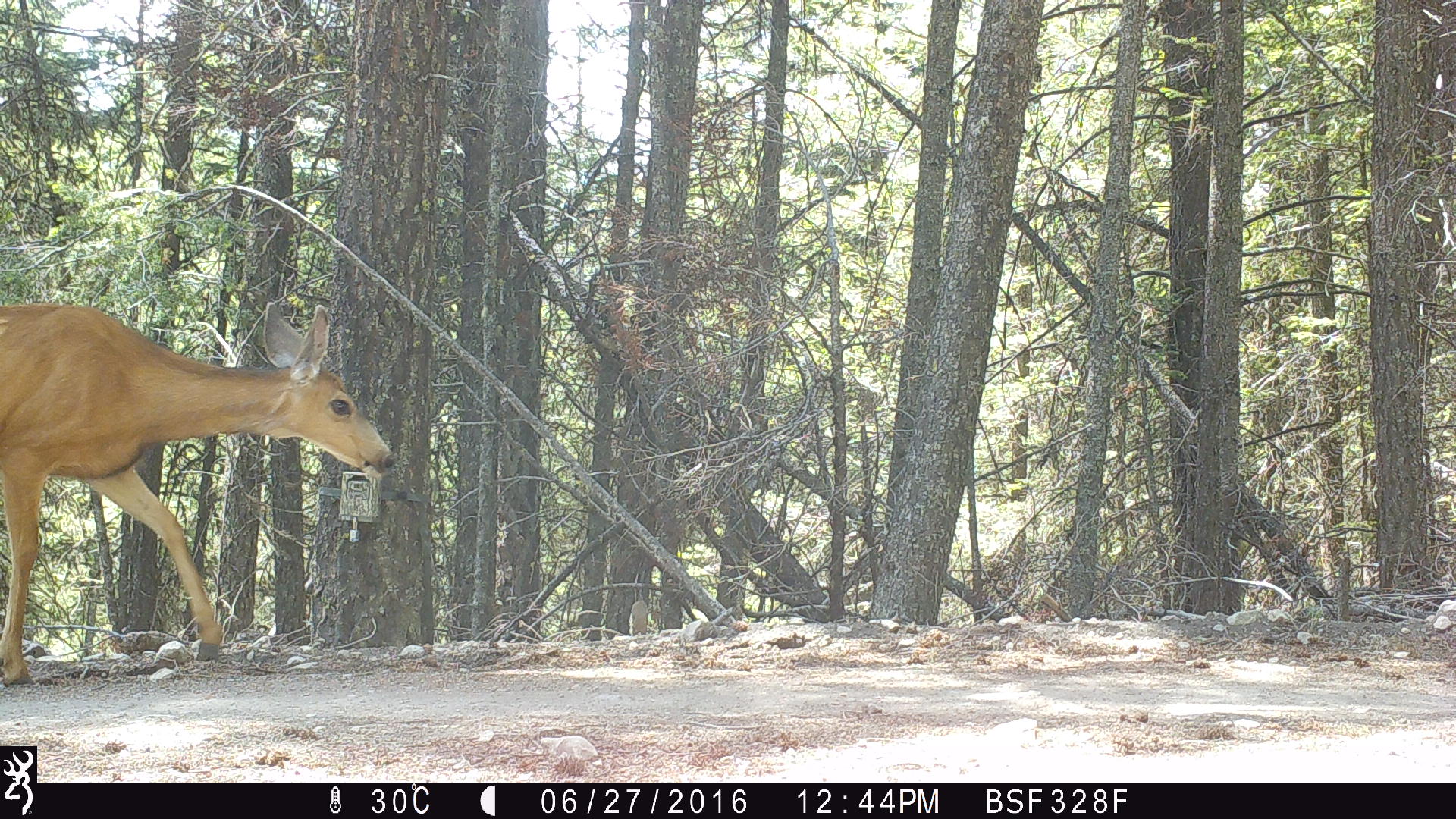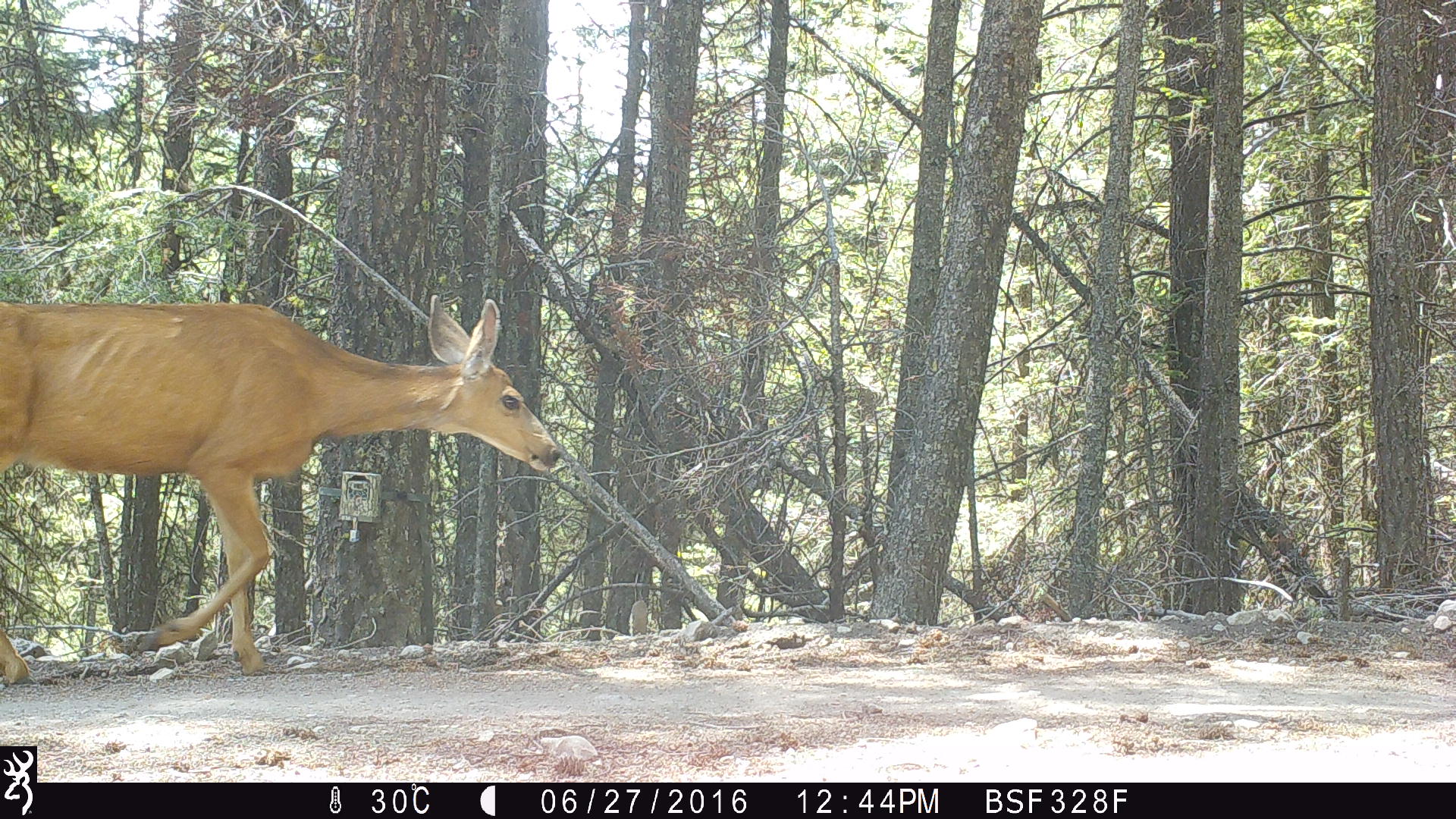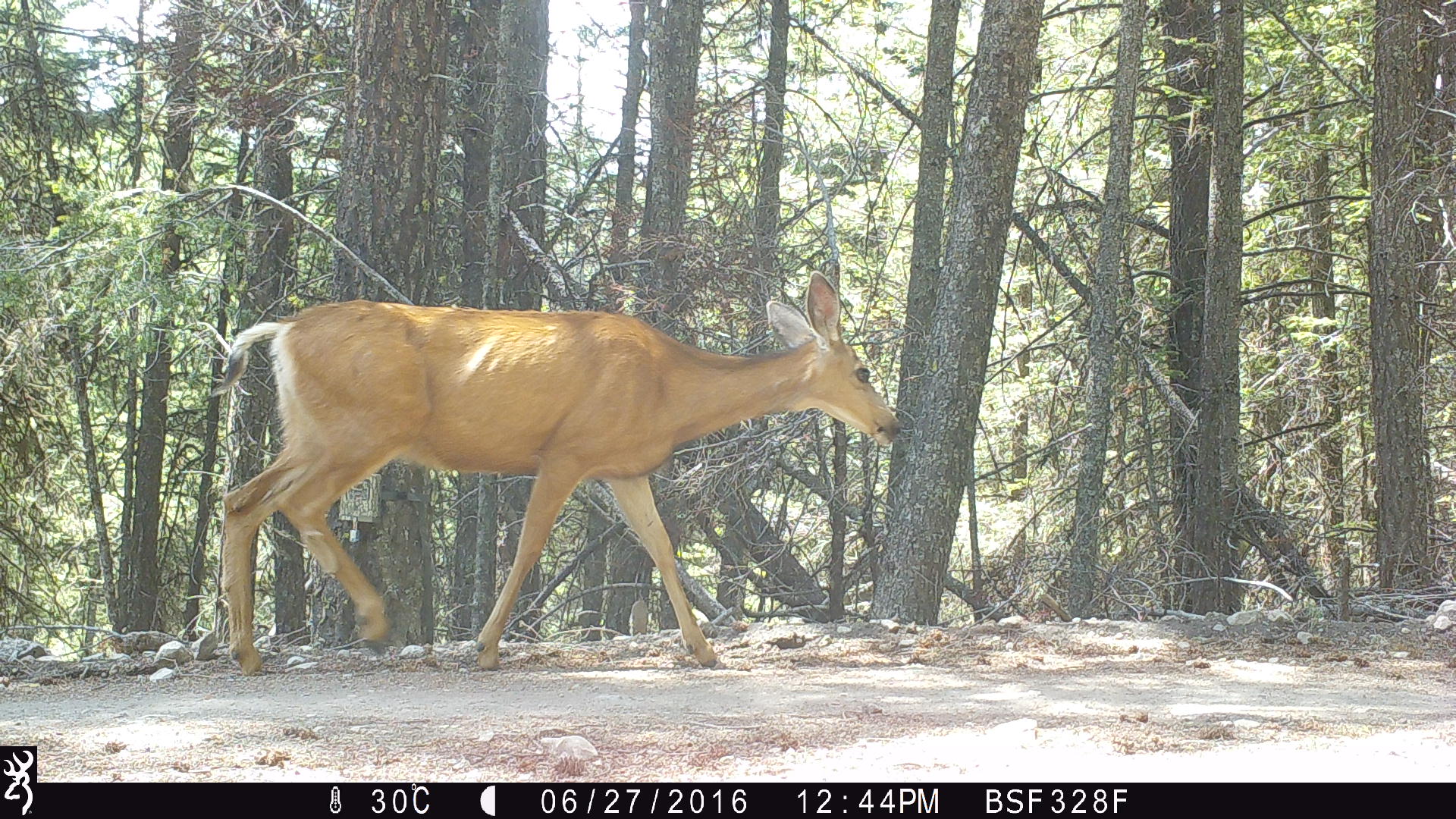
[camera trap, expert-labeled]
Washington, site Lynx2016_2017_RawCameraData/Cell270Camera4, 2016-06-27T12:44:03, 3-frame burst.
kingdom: Animalia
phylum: Chordata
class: Mammalia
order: Artiodactyla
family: Cervidae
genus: Odocoileus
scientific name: Odocoileus hemionus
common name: mule deer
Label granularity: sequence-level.